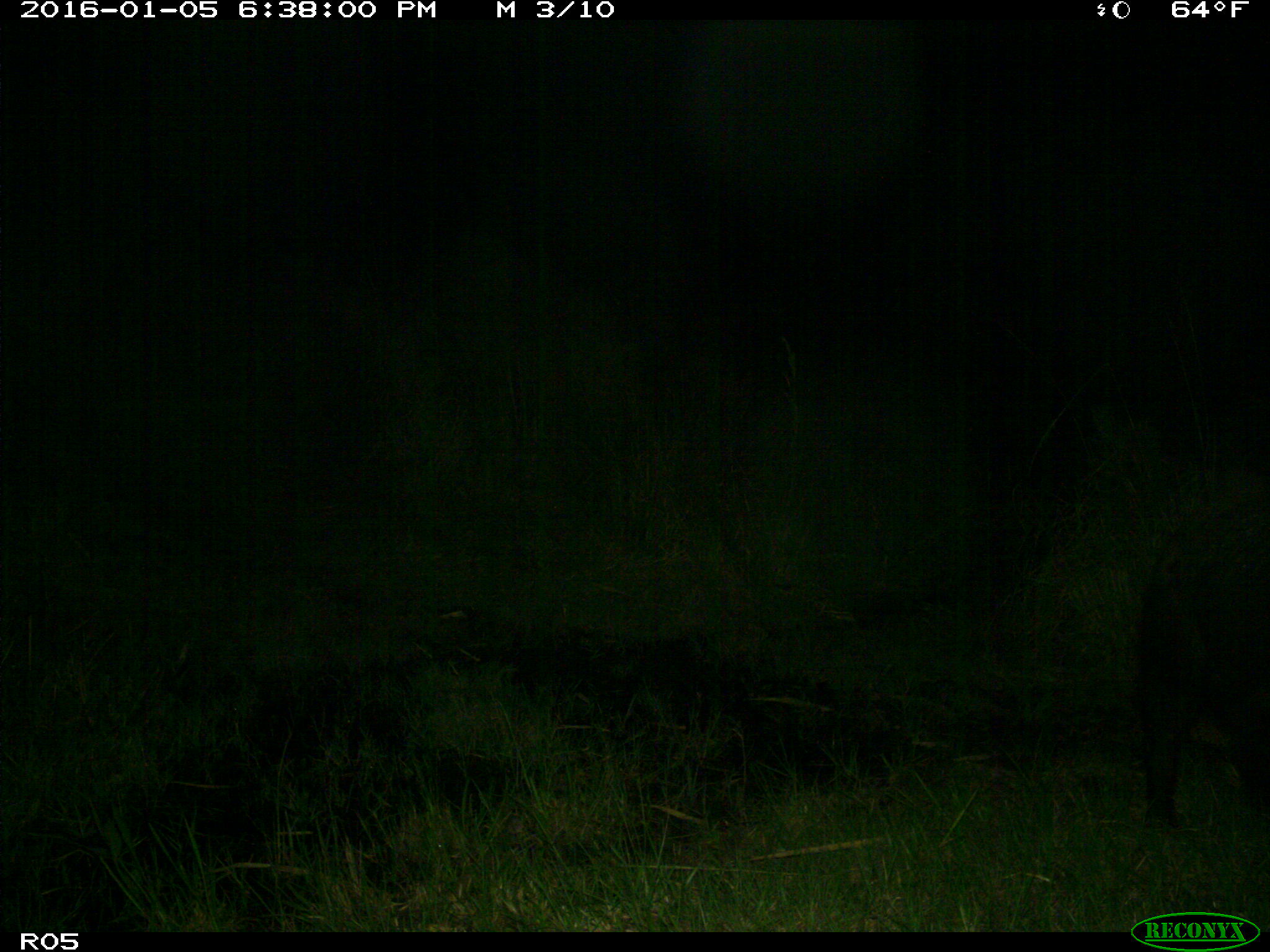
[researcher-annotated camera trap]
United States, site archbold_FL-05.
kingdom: Animalia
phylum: Chordata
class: Mammalia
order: Artiodactyla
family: Suidae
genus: Sus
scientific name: Sus scrofa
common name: wild boar